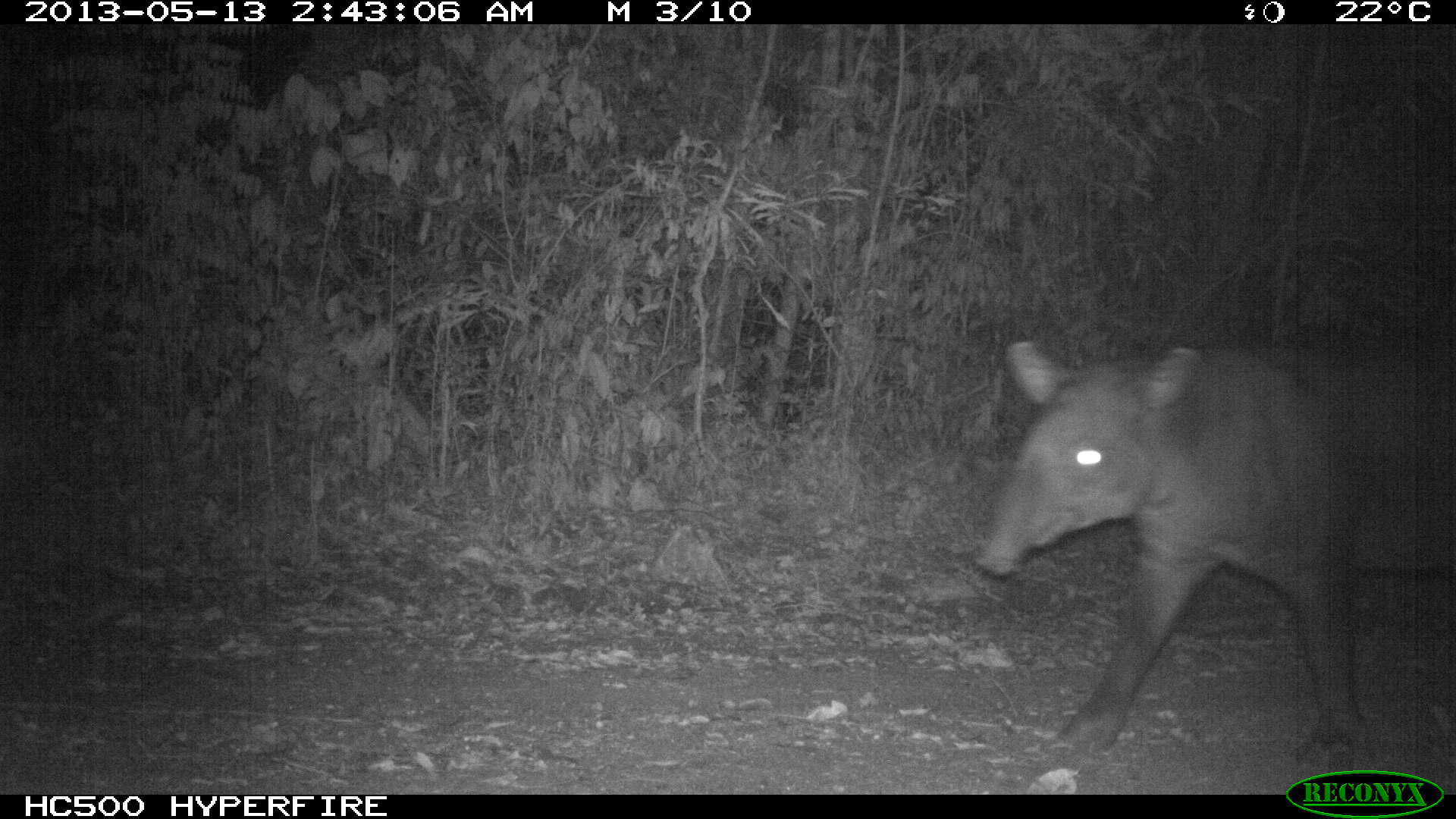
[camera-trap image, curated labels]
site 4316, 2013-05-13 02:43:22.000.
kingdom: Animalia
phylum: Chordata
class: Mammalia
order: Perissodactyla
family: Tapiridae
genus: Tapirus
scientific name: Tapirus bairdii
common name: baird's tapir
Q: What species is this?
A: Tapirus bairdii (baird's tapir).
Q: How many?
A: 1.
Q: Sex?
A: Male.